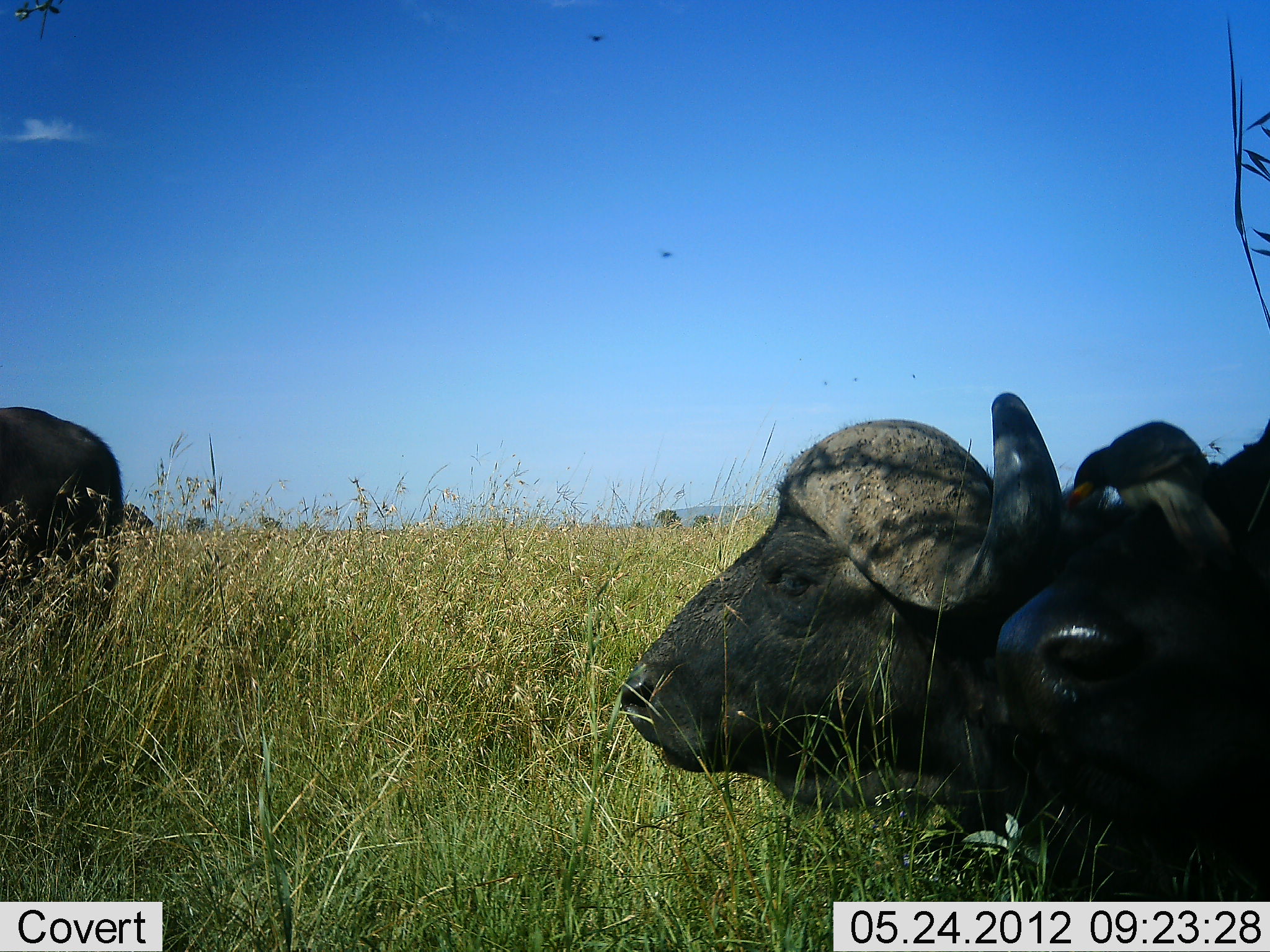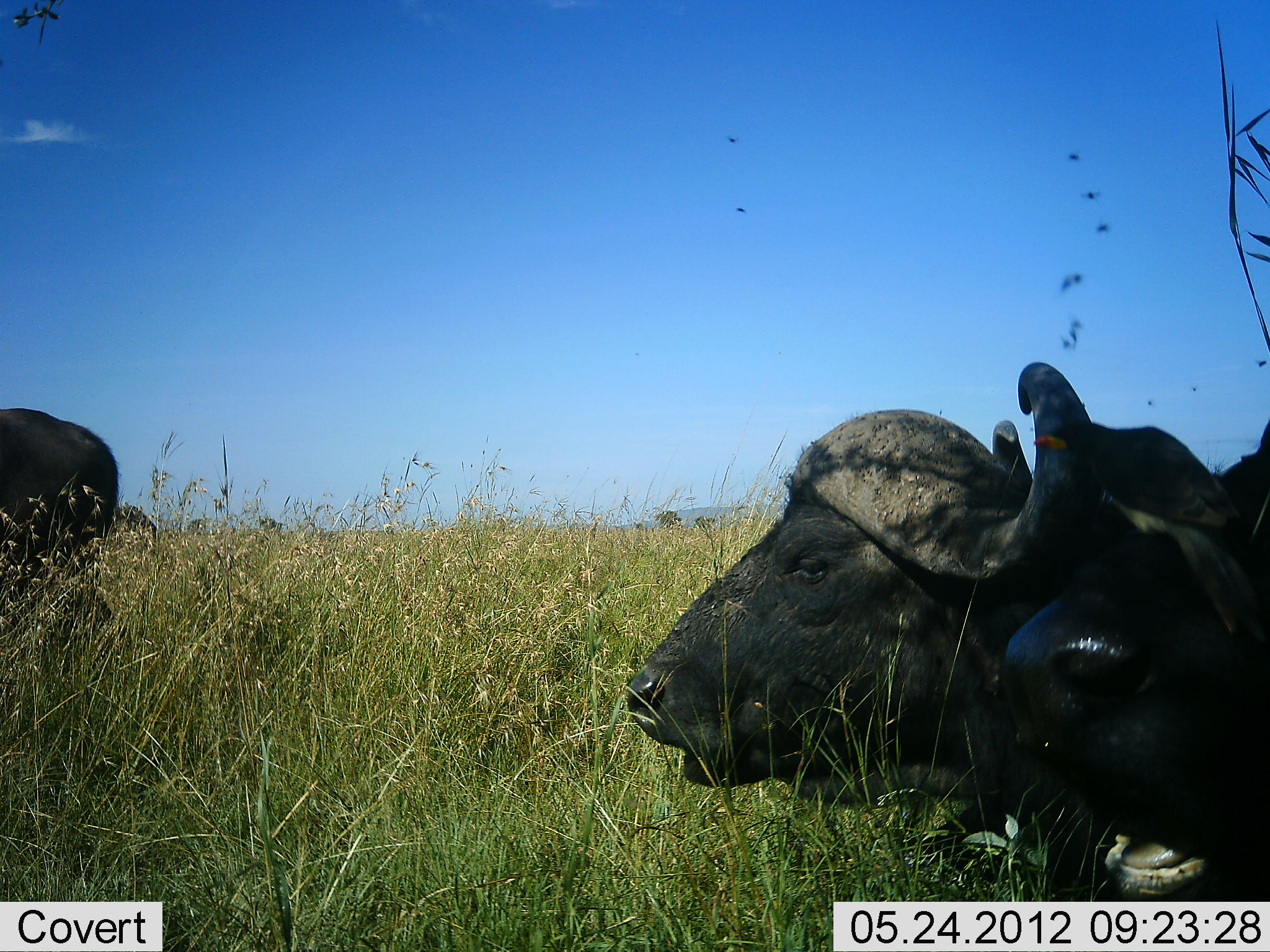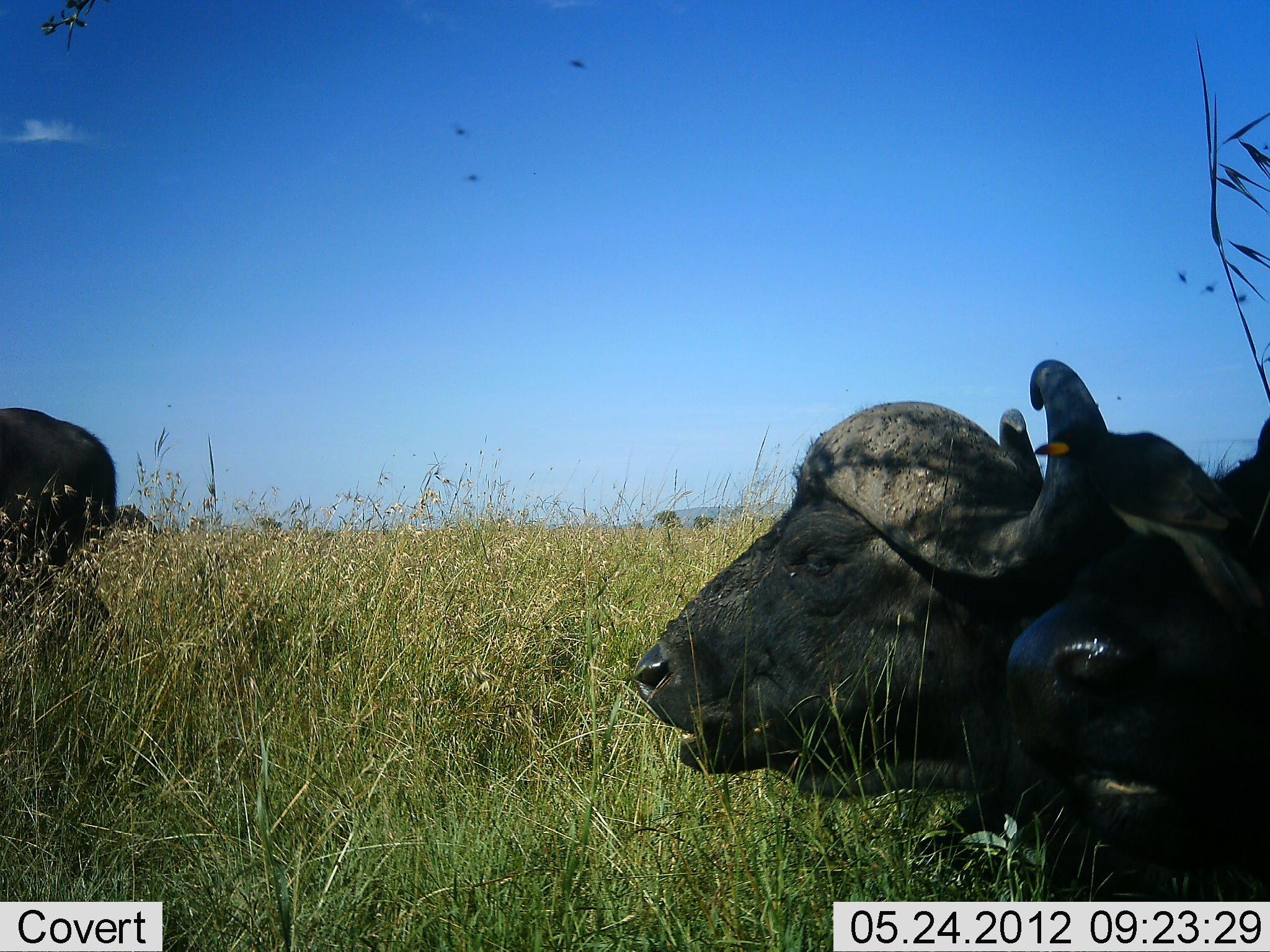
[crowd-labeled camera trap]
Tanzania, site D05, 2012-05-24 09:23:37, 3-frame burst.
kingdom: Animalia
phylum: Chordata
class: Mammalia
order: Artiodactyla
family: Bovidae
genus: Syncerus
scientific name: Syncerus caffer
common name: cape buffalo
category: buffalo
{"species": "buffalo (cape buffalo) (Syncerus caffer)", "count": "3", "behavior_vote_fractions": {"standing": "64%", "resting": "91%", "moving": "9%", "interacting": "0%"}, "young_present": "0%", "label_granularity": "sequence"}